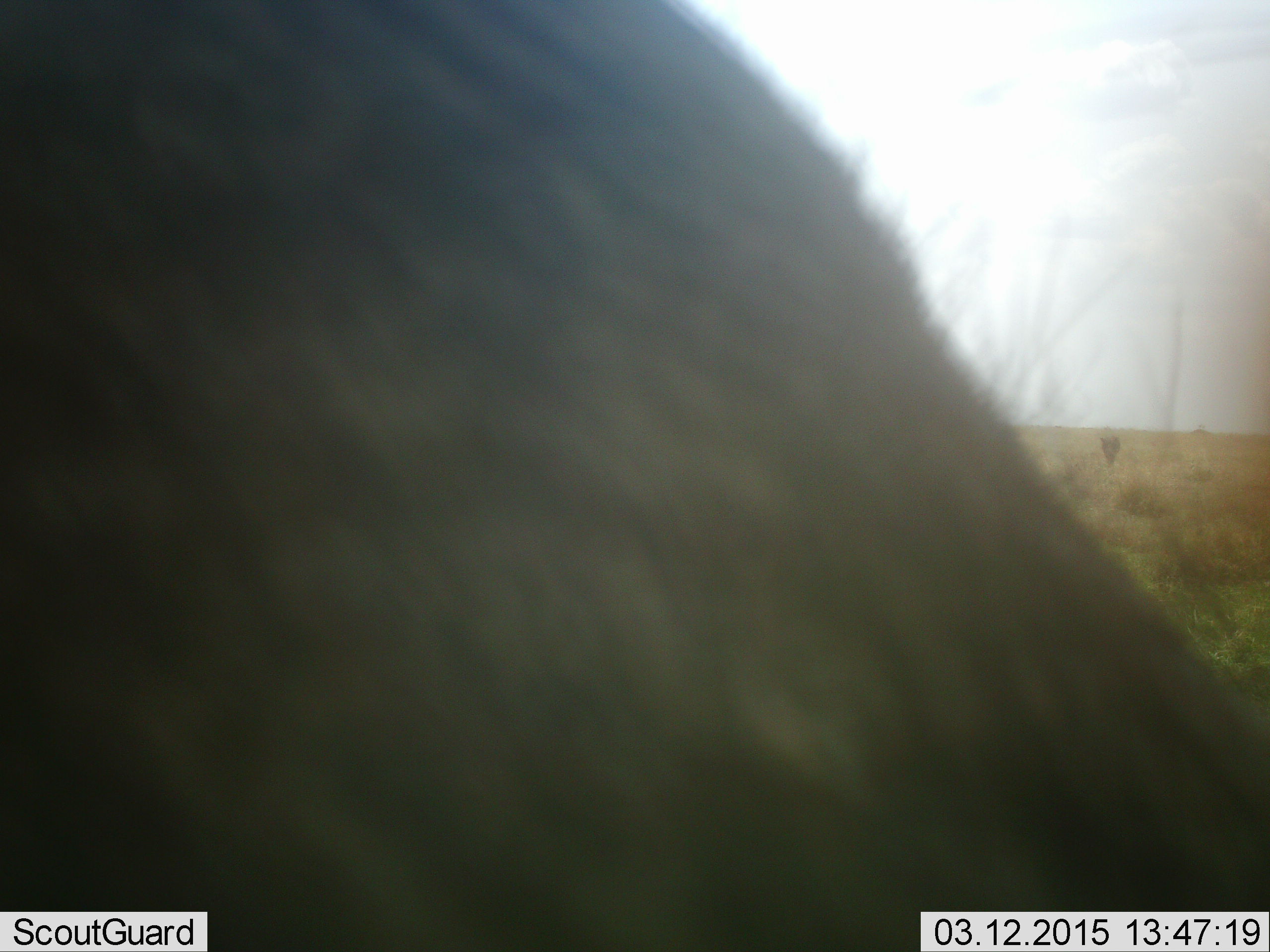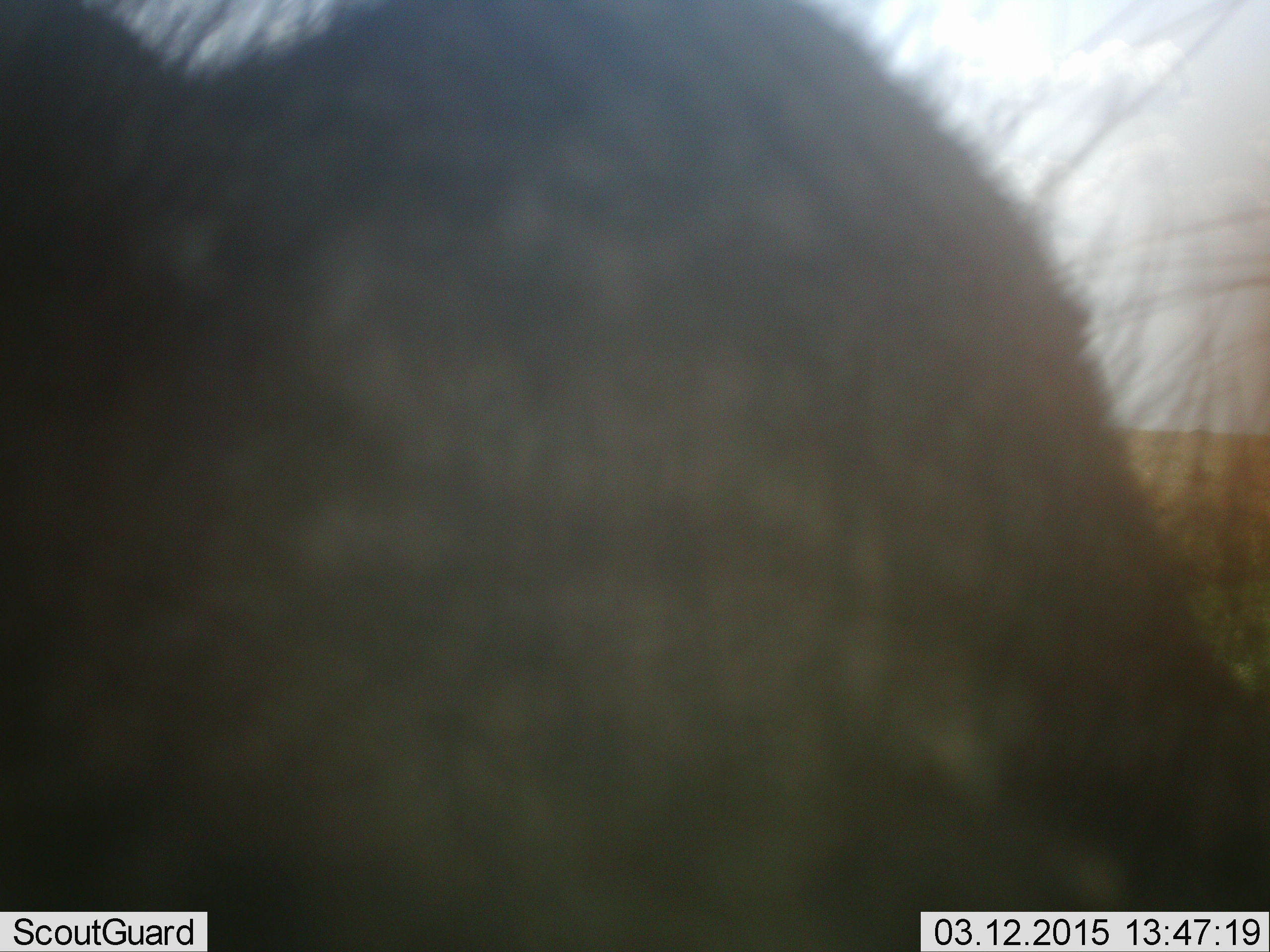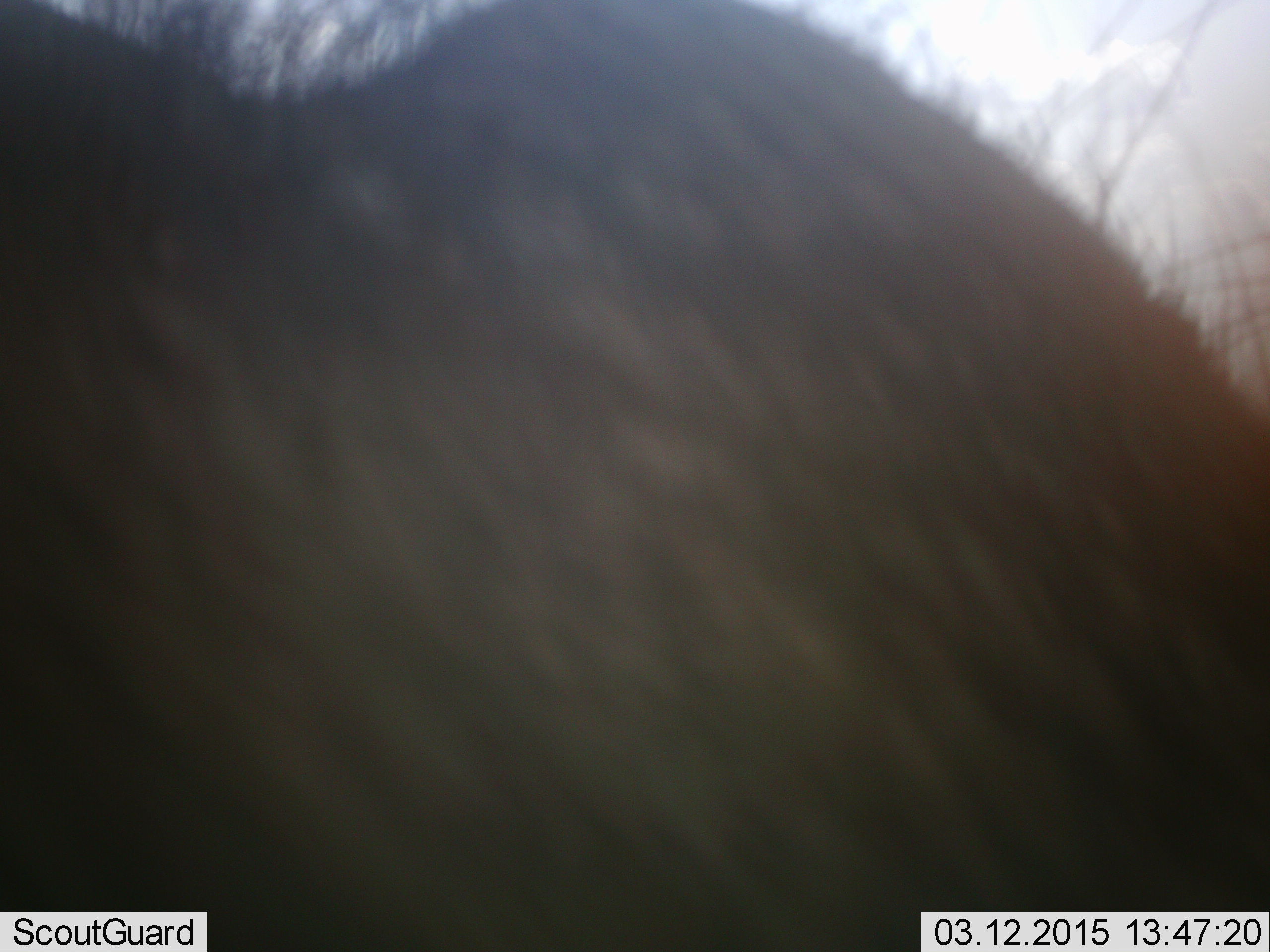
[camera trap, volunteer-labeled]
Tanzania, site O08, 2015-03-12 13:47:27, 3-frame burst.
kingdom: Animalia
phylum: Chordata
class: Mammalia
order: Artiodactyla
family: Bovidae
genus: Connochaetes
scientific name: Connochaetes taurinus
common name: blue wildebeest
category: wildebeest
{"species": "wildebeest (blue wildebeest) (Connochaetes taurinus)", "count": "1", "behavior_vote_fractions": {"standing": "75%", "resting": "12%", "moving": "0%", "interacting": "0%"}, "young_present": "0%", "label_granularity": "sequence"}